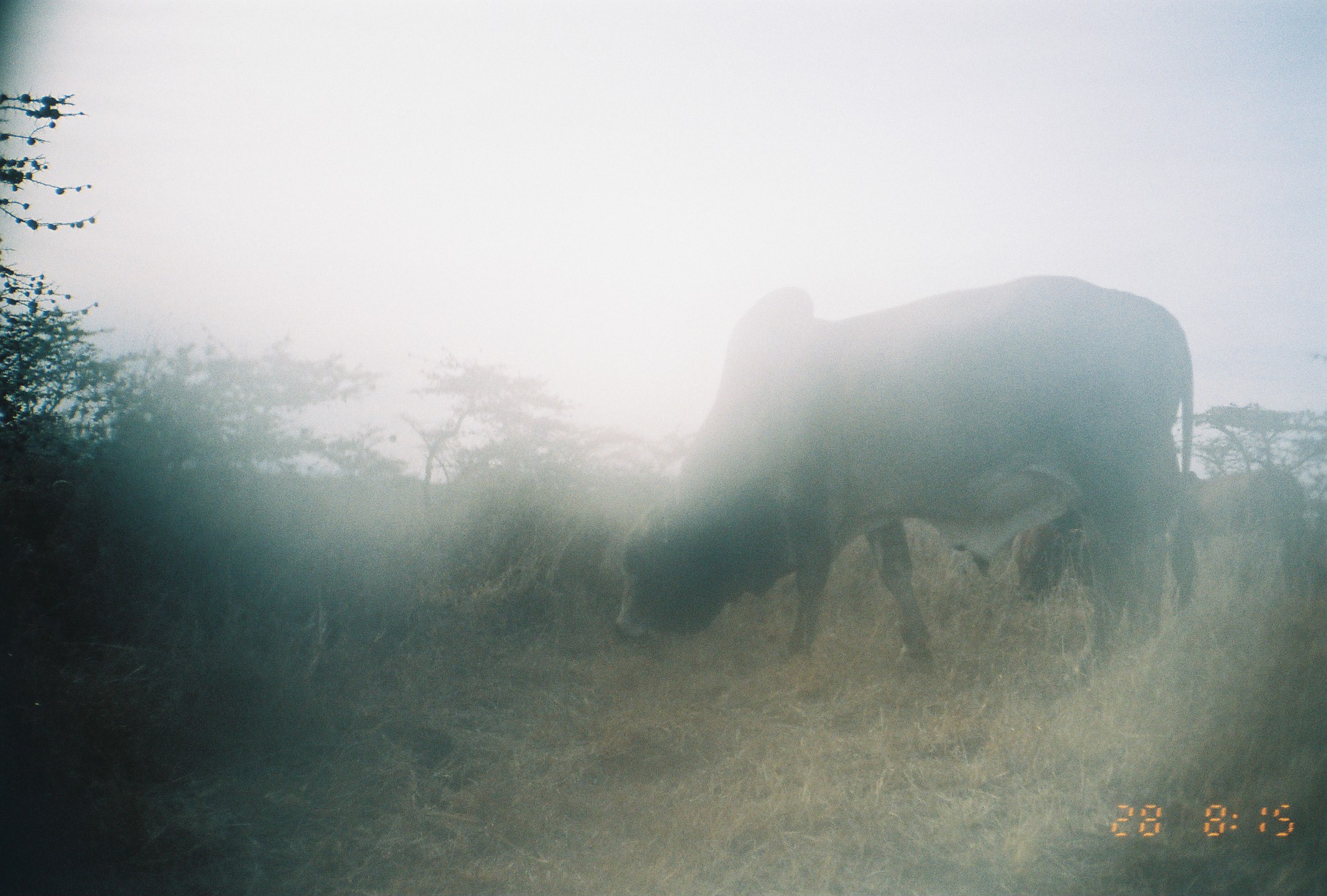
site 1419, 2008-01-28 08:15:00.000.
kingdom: Animalia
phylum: Chordata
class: Mammalia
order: Artiodactyla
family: Bovidae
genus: Bos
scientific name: Bos taurus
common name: domestic cattle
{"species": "Bos taurus (domestic cattle)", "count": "3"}